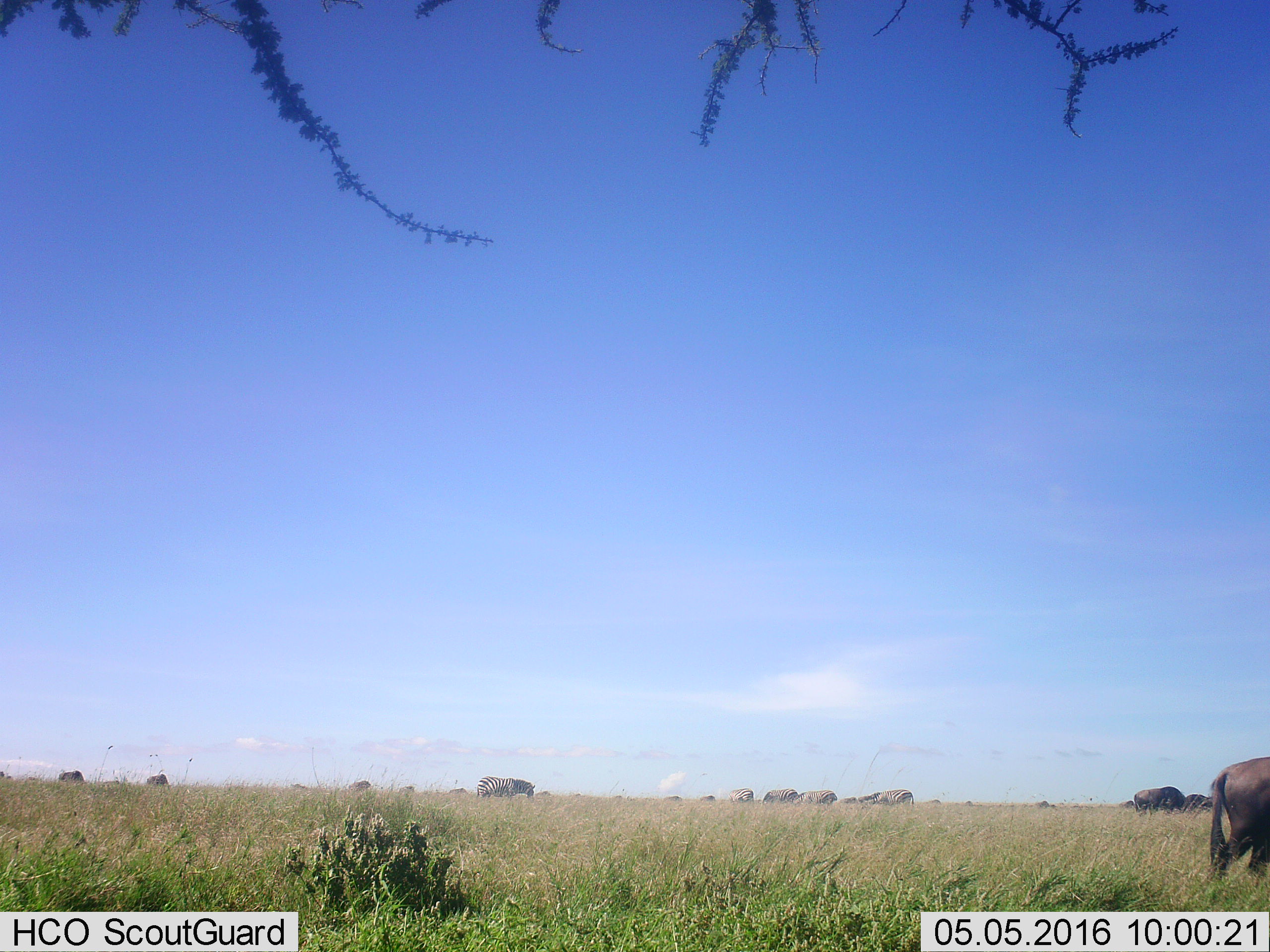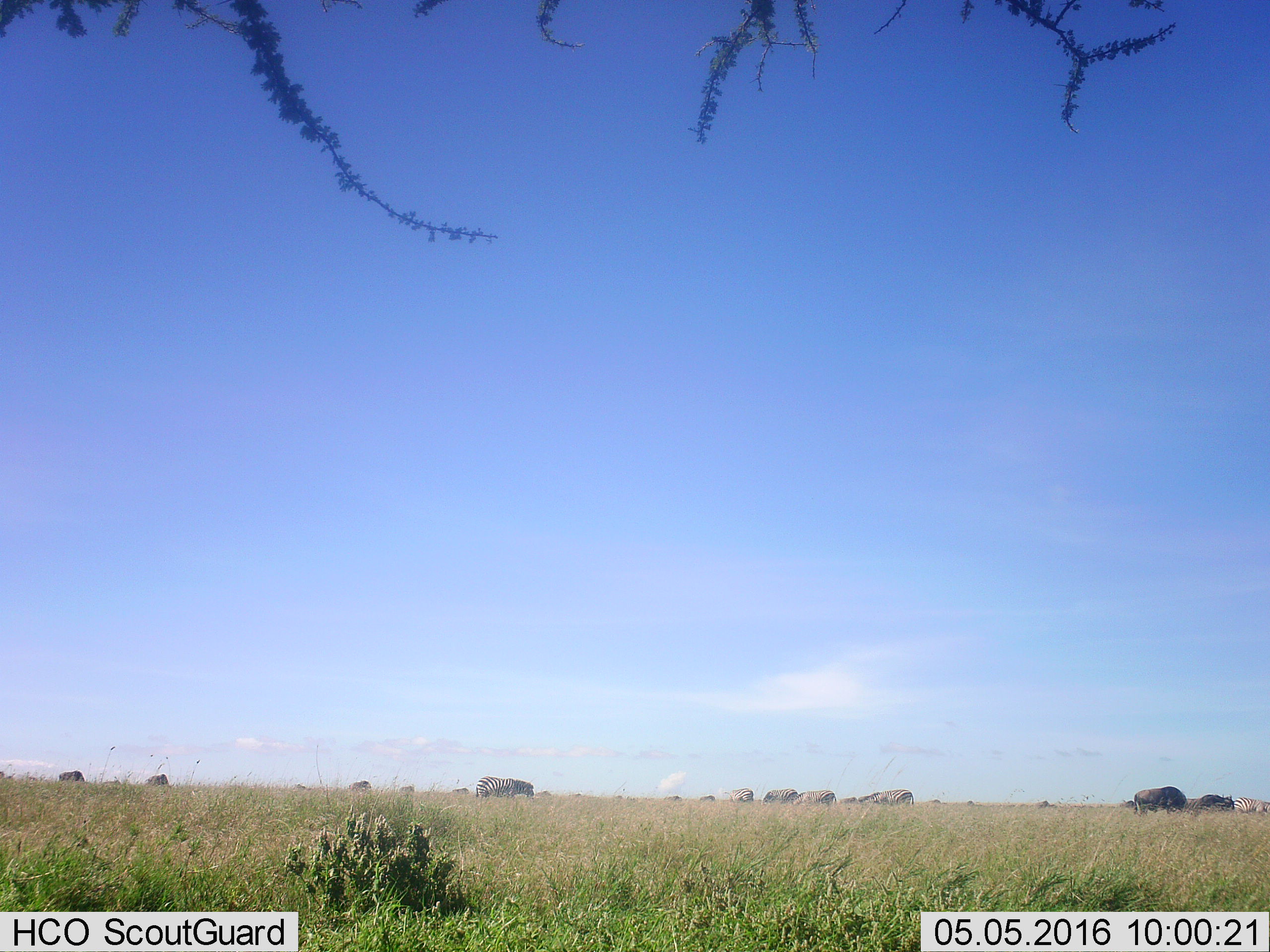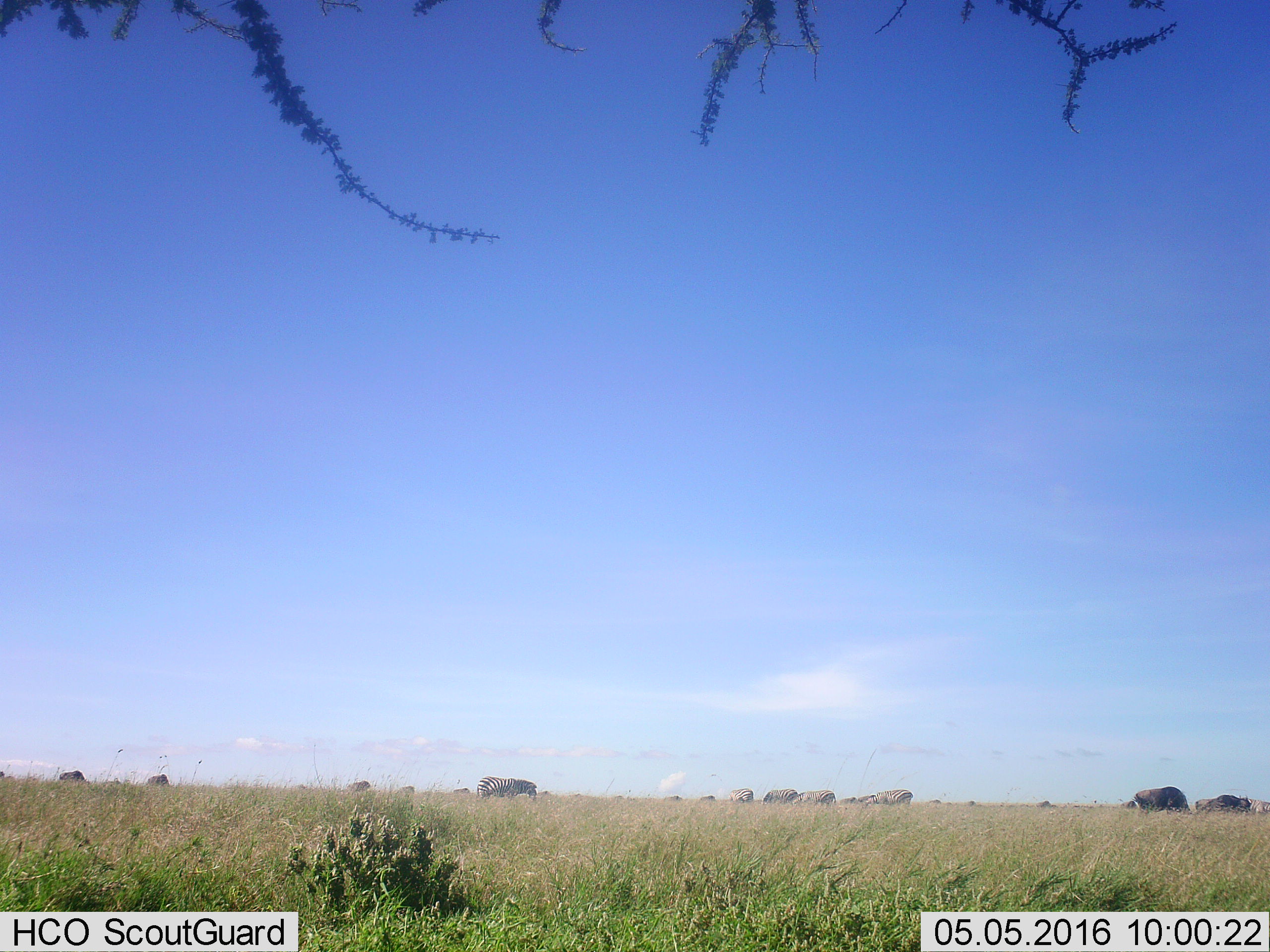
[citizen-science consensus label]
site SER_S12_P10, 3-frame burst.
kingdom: Animalia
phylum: Chordata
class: Mammalia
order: Artiodactyla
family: Bovidae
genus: Connochaetes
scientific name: Connochaetes taurinus taurinus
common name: blue wildebeest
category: wildebeestblue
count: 11-50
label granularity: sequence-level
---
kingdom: Animalia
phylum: Chordata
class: Mammalia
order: Perissodactyla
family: Equidae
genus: Equus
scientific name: Equus quagga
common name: plains zebra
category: zebraplains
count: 6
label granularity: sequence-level